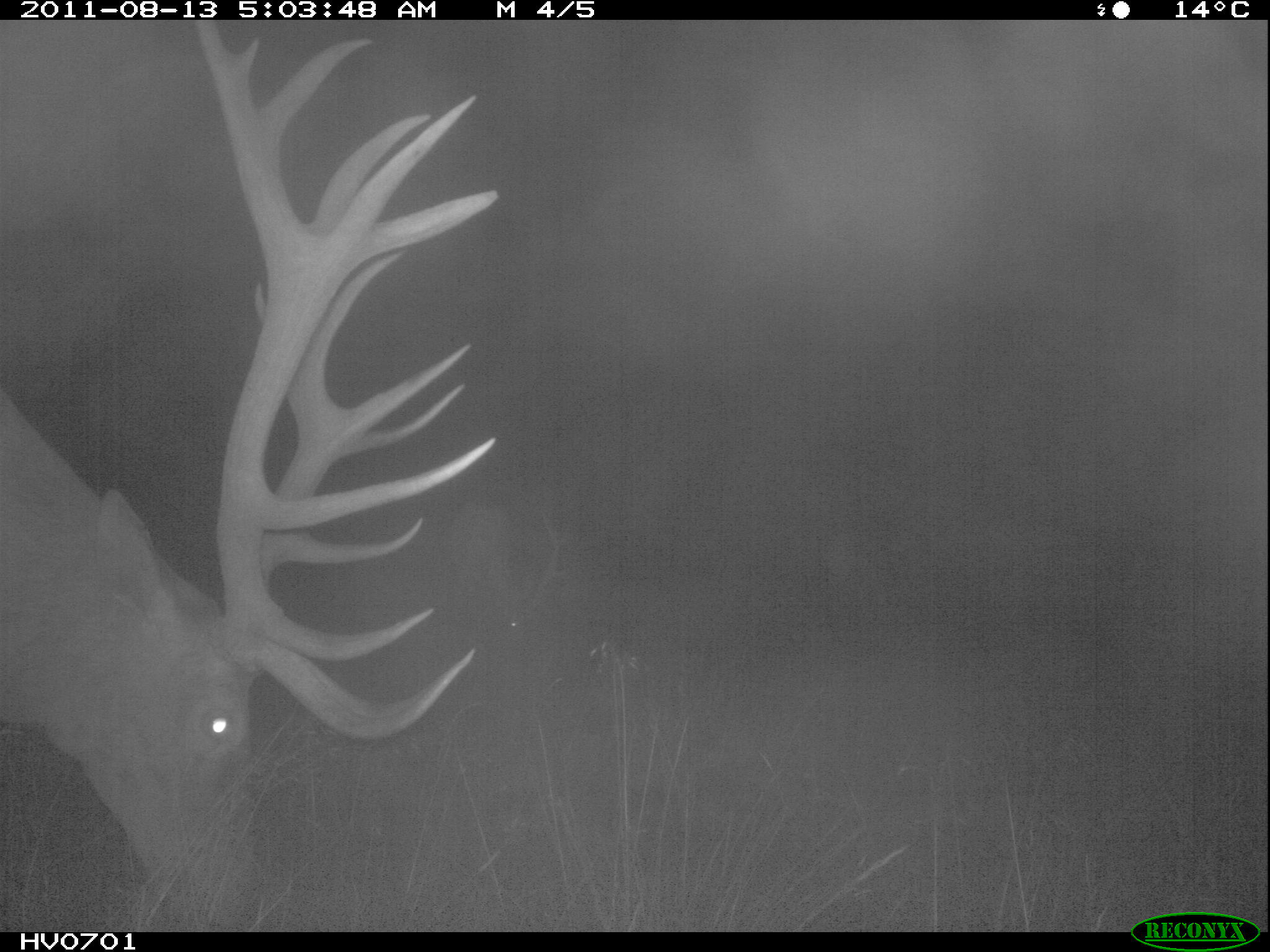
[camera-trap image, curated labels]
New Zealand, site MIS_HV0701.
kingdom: Animalia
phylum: Chordata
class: Mammalia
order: Artiodactyla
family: Cervidae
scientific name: Cervidae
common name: deer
Deer (Cervidae).